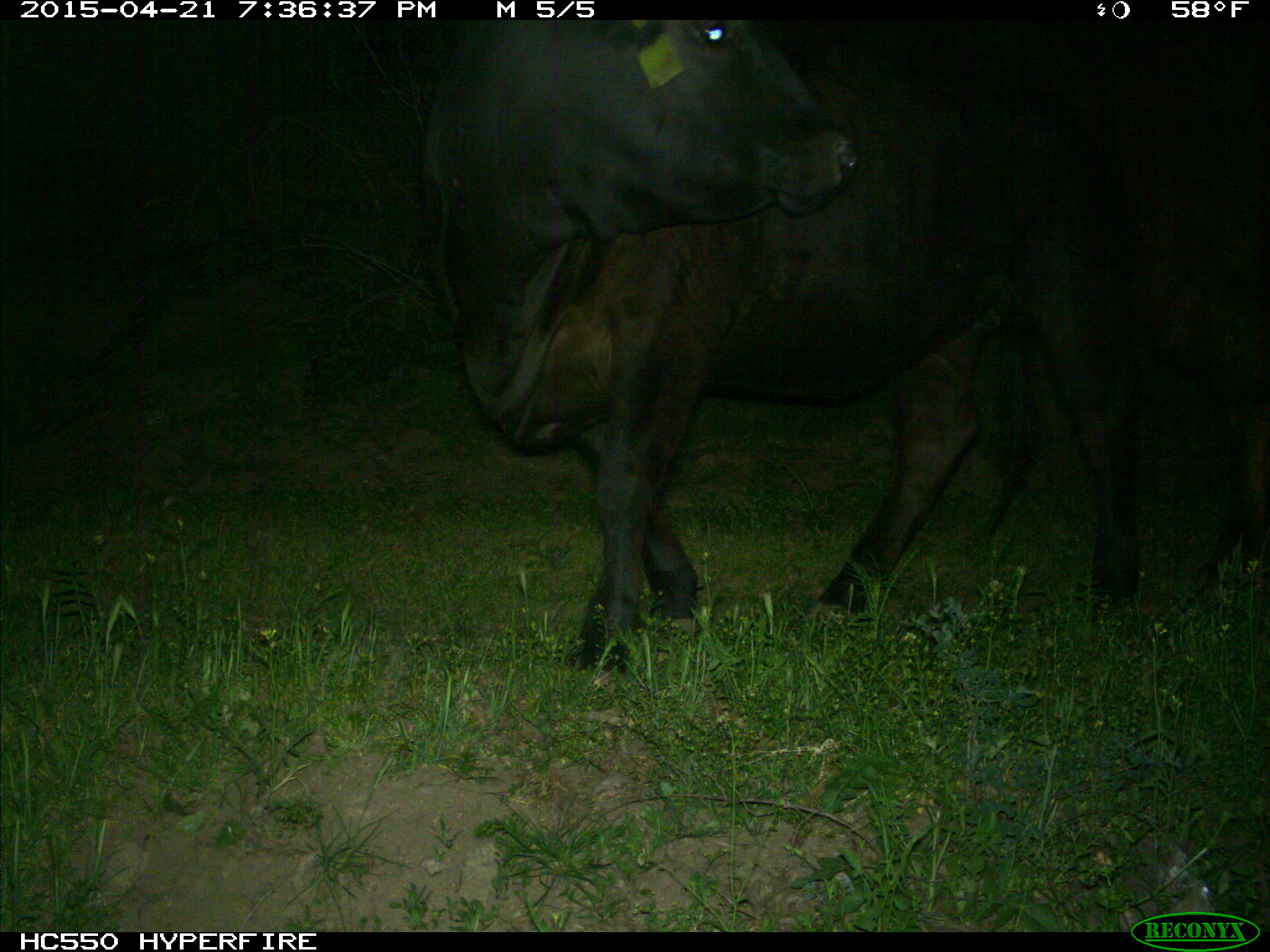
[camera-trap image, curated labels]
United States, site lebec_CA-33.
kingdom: Animalia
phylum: Chordata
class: Mammalia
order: Artiodactyla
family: Bovidae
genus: Bos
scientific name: Bos taurus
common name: domestic cow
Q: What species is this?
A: Bos taurus (domestic cow).